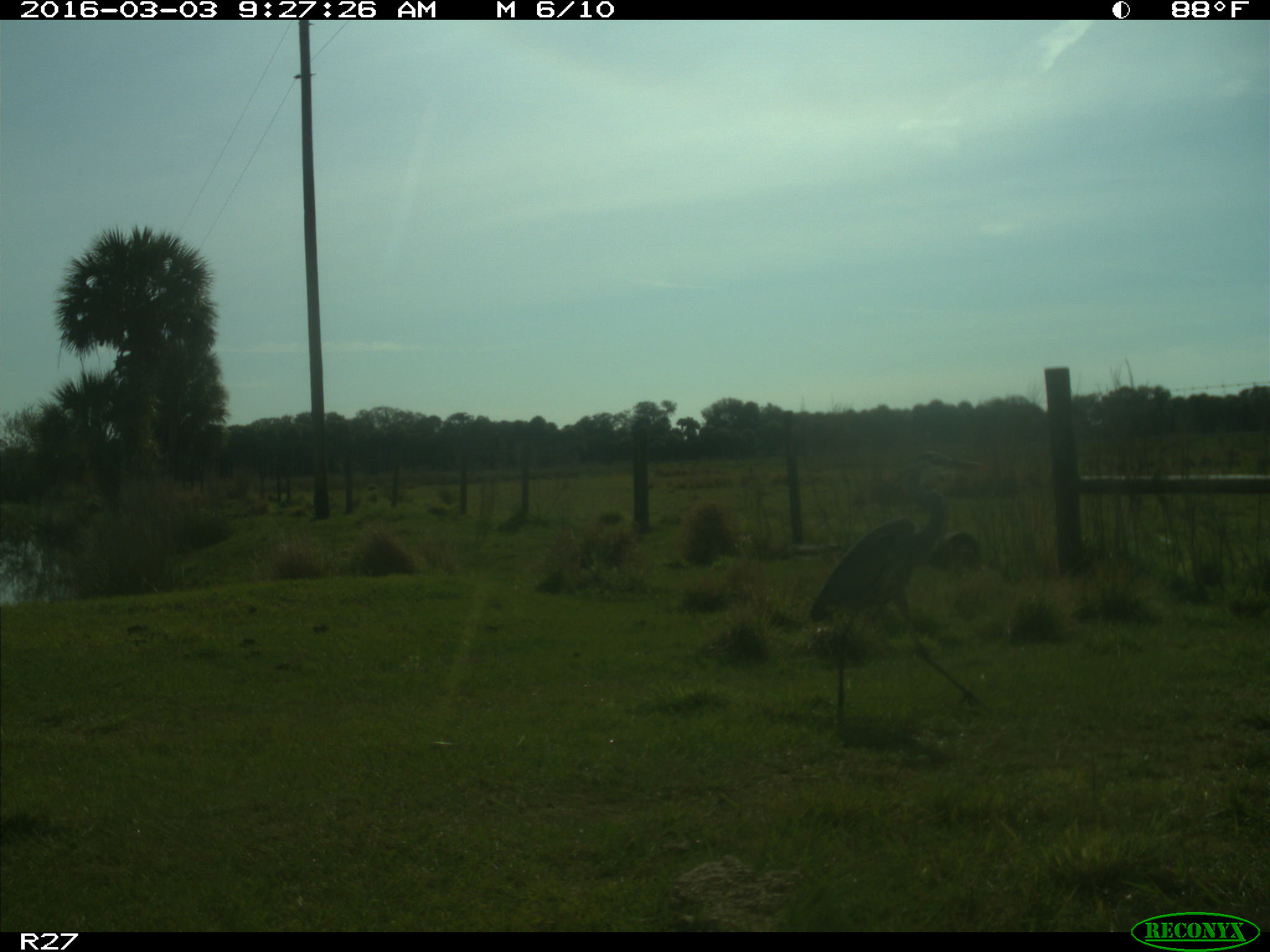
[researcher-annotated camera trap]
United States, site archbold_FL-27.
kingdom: Animalia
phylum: Chordata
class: Aves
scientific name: Aves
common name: birds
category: unidentified bird